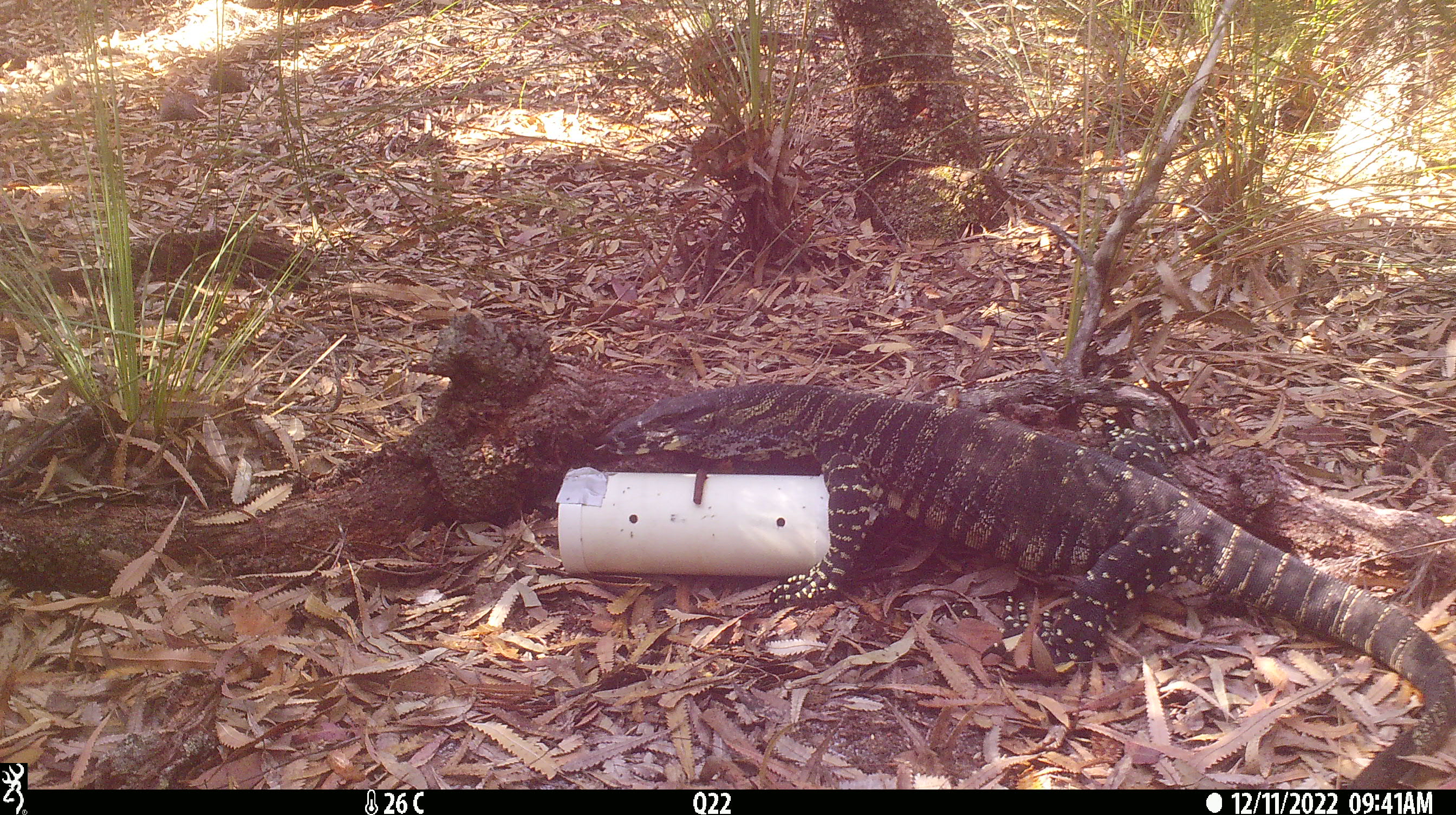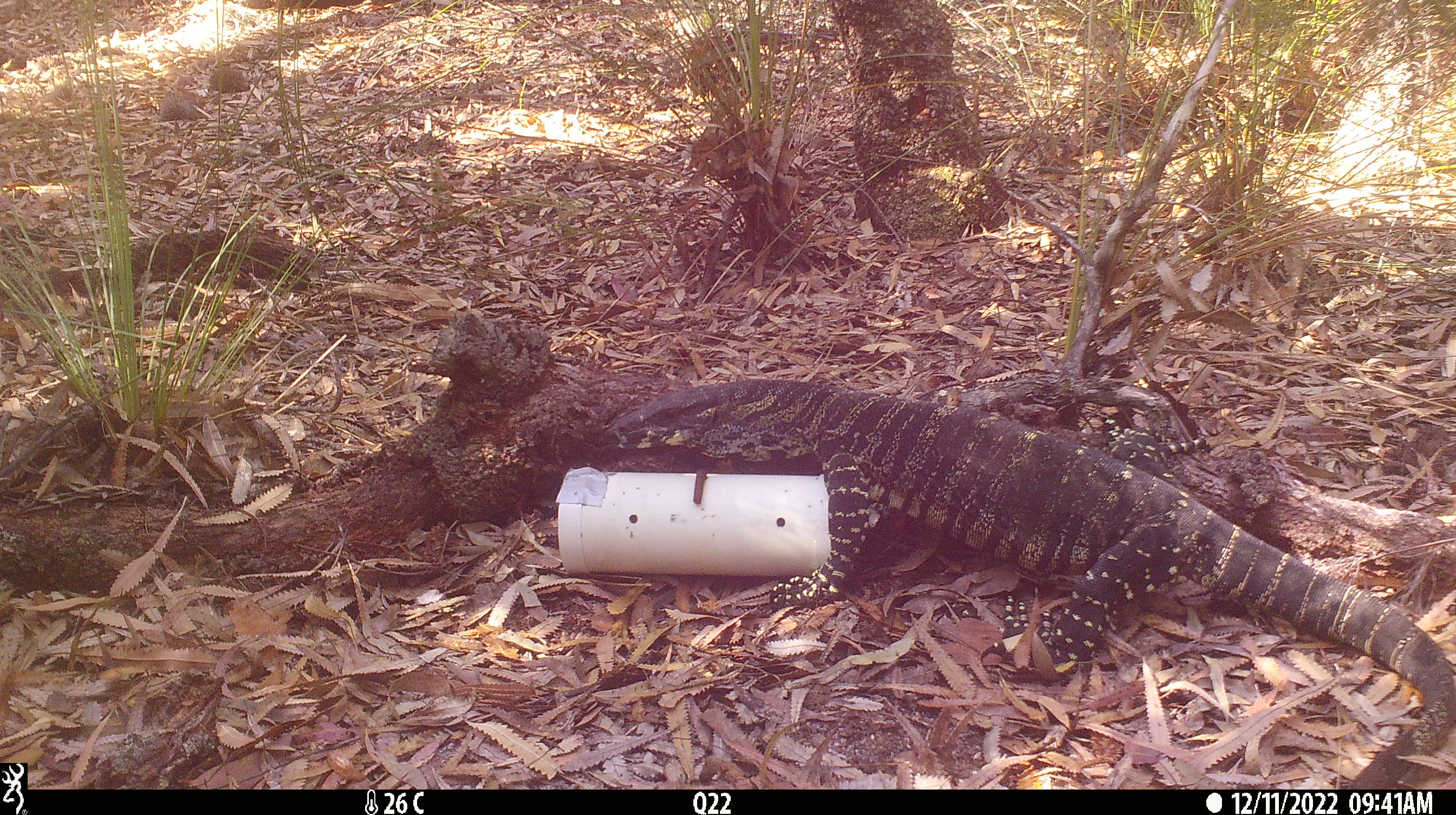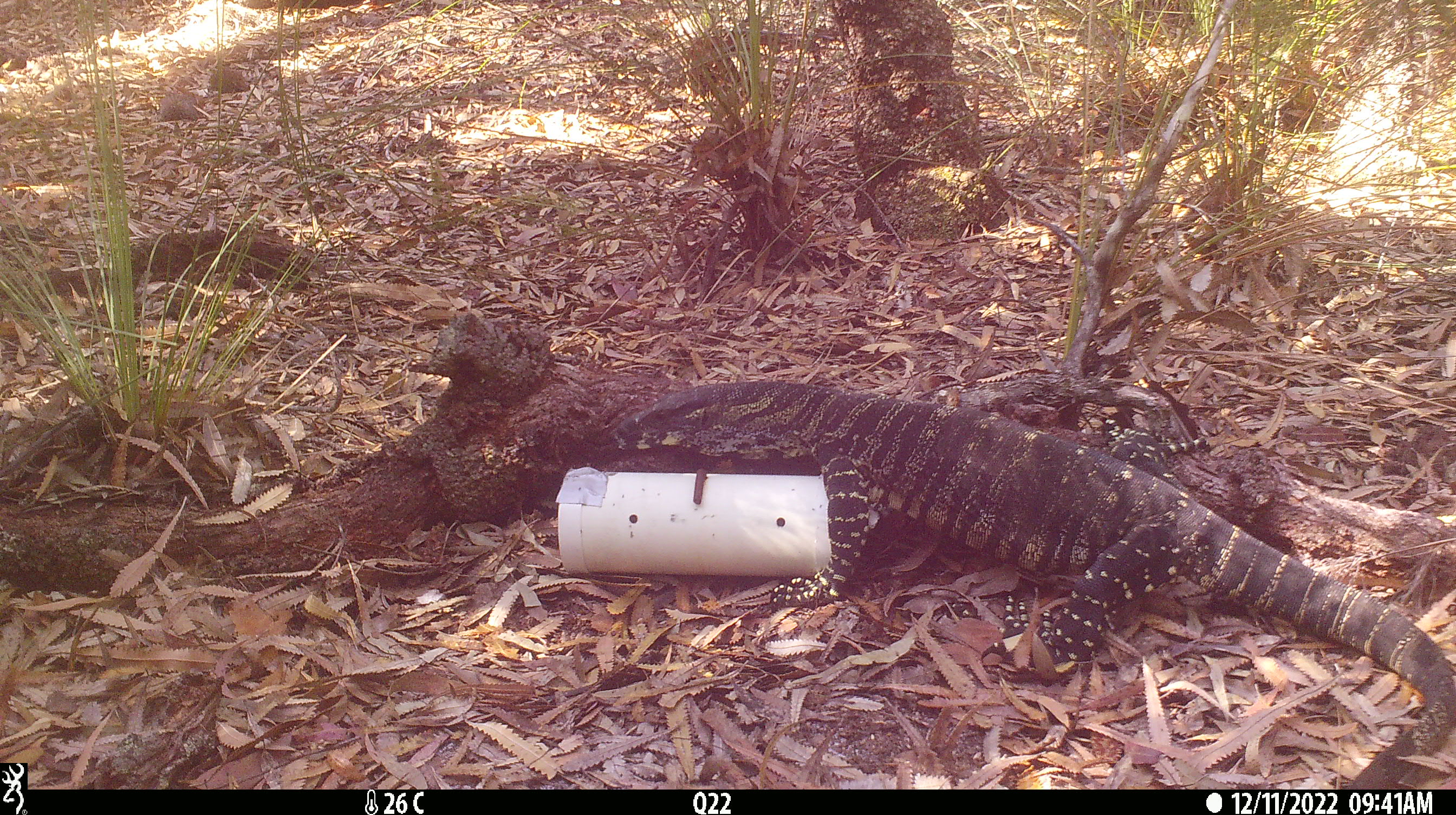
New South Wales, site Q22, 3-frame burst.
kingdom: Animalia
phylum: Chordata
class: Reptilia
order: Squamata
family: Varanidae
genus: Varanus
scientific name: Varanus varius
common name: lace monitor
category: goanna